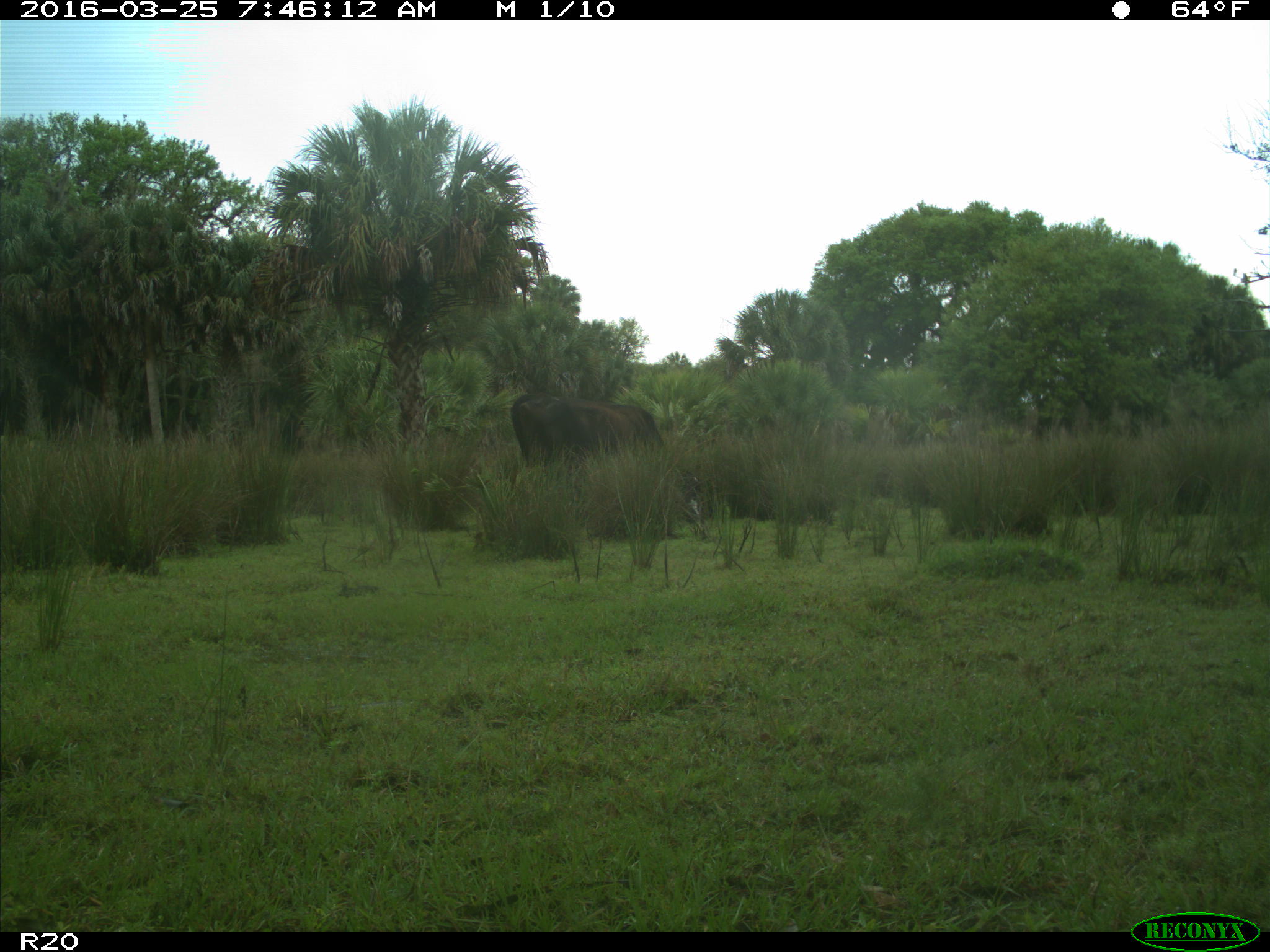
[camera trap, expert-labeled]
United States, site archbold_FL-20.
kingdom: Animalia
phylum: Chordata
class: Mammalia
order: Artiodactyla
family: Bovidae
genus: Bos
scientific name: Bos taurus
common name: domestic cow